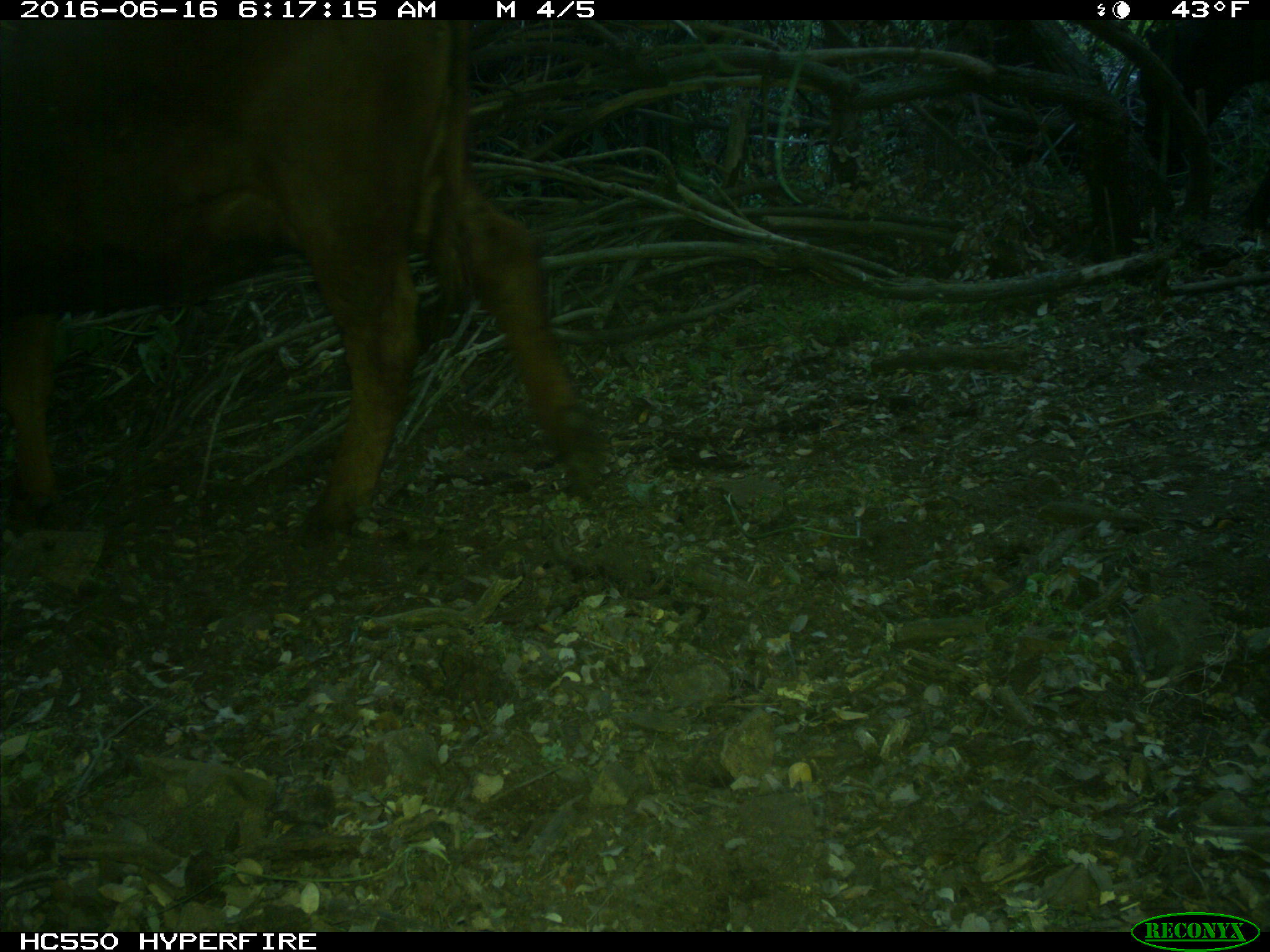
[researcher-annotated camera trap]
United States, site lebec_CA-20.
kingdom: Animalia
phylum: Chordata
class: Mammalia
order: Artiodactyla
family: Bovidae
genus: Bos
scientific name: Bos taurus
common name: domestic cow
Bos taurus (domestic cow).